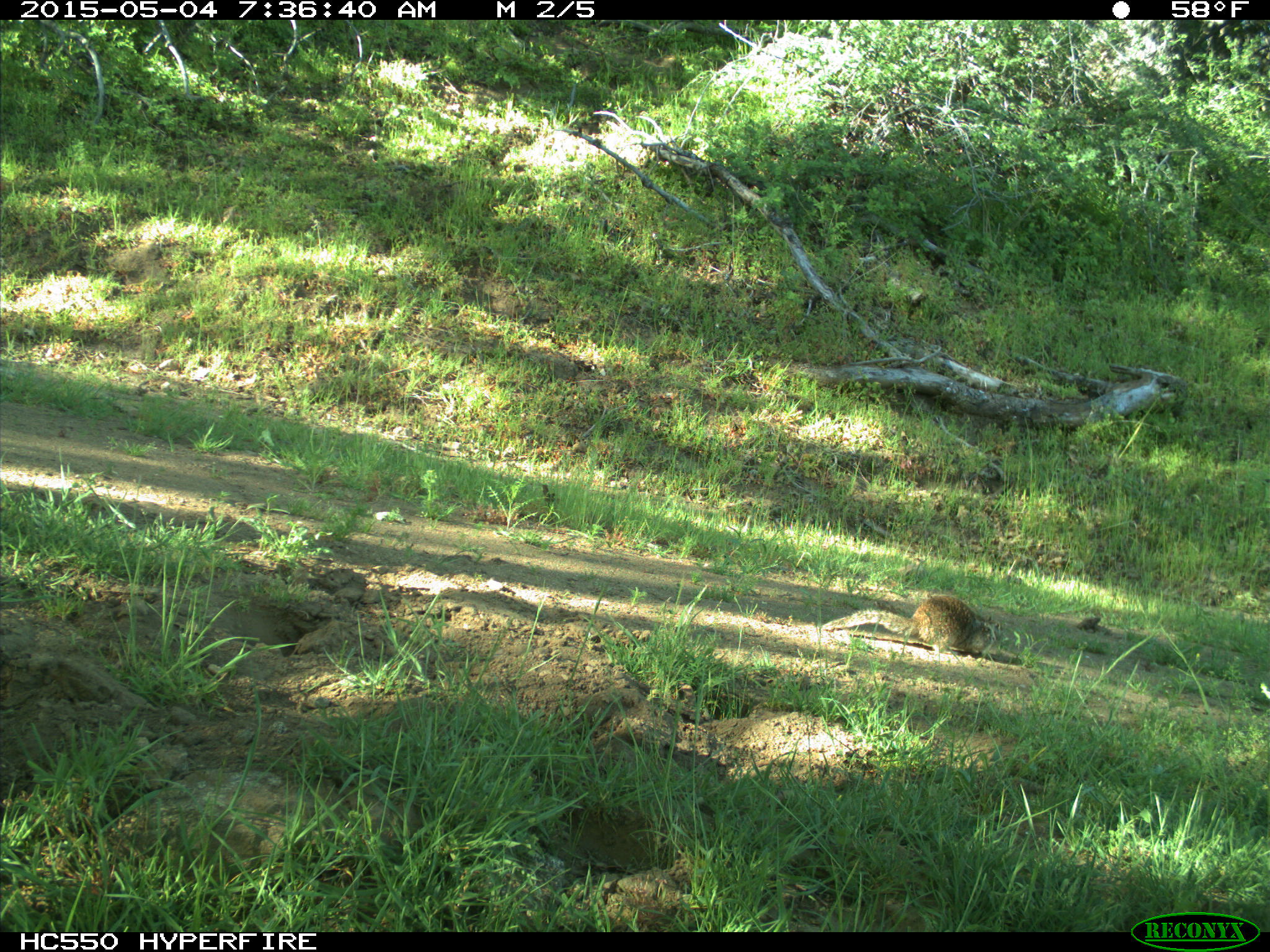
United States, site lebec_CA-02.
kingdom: Animalia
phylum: Chordata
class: Mammalia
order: Rodentia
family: Sciuridae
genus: Otospermophilus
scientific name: Otospermophilus beecheyi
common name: california ground squirrel